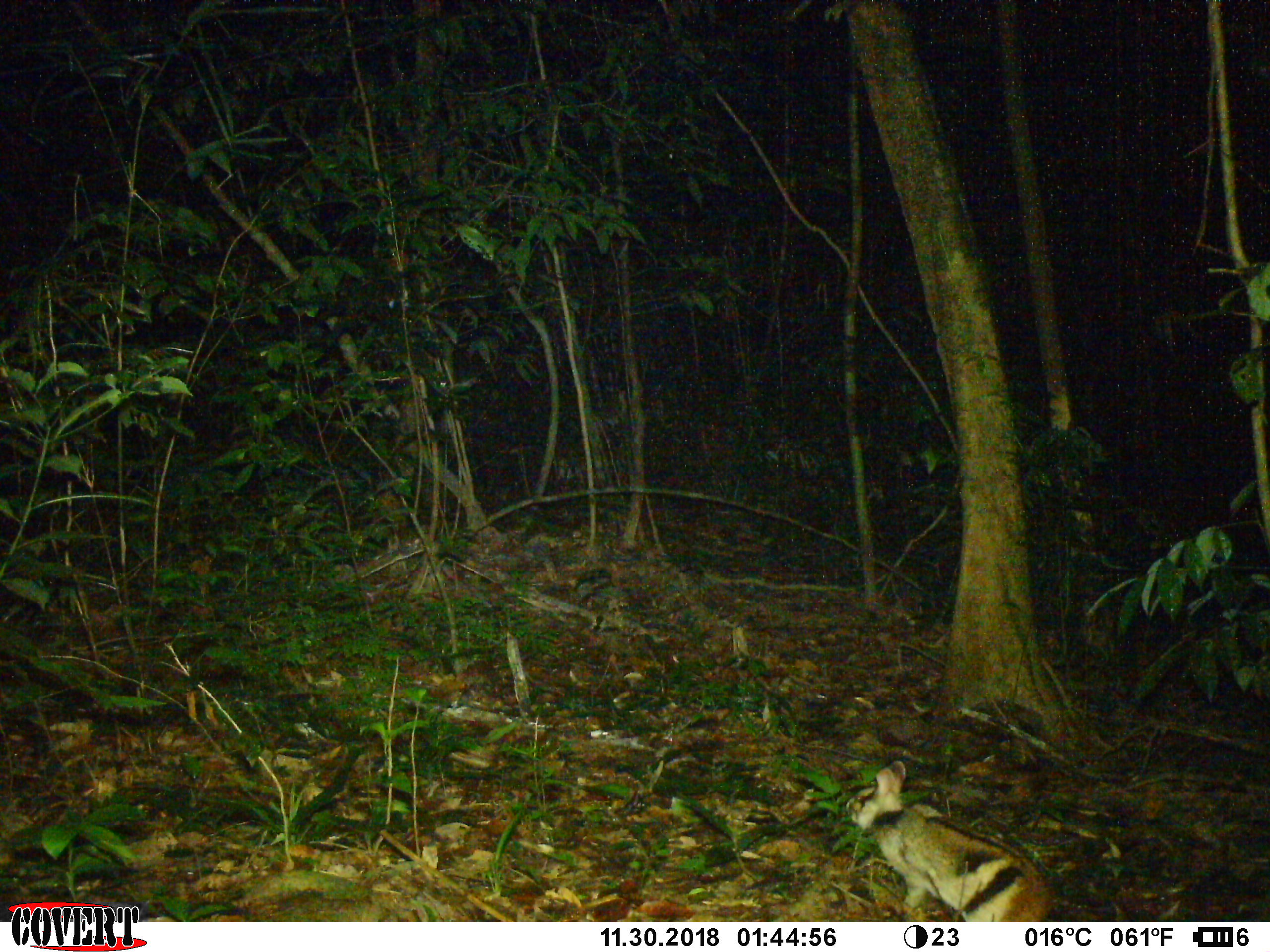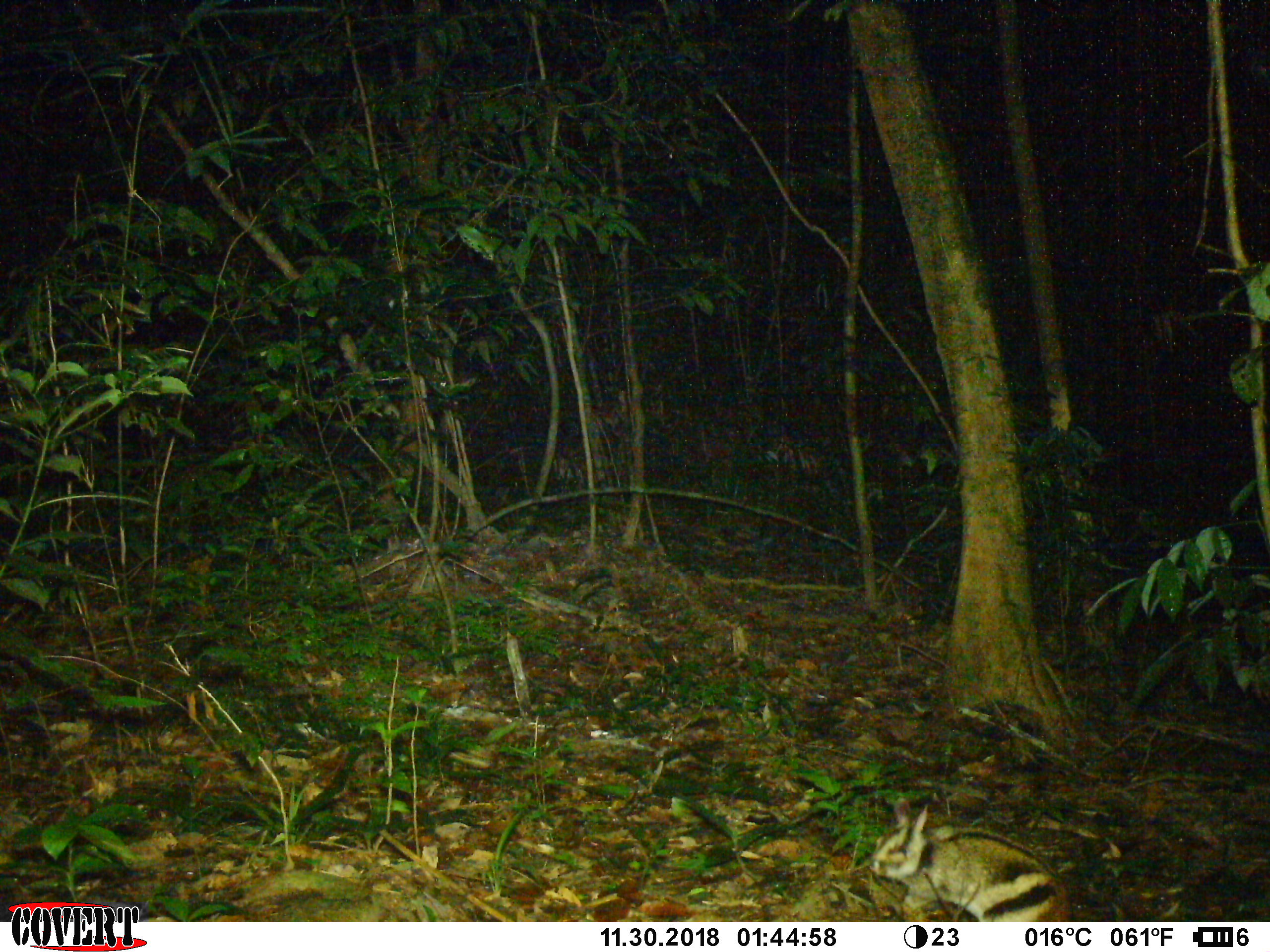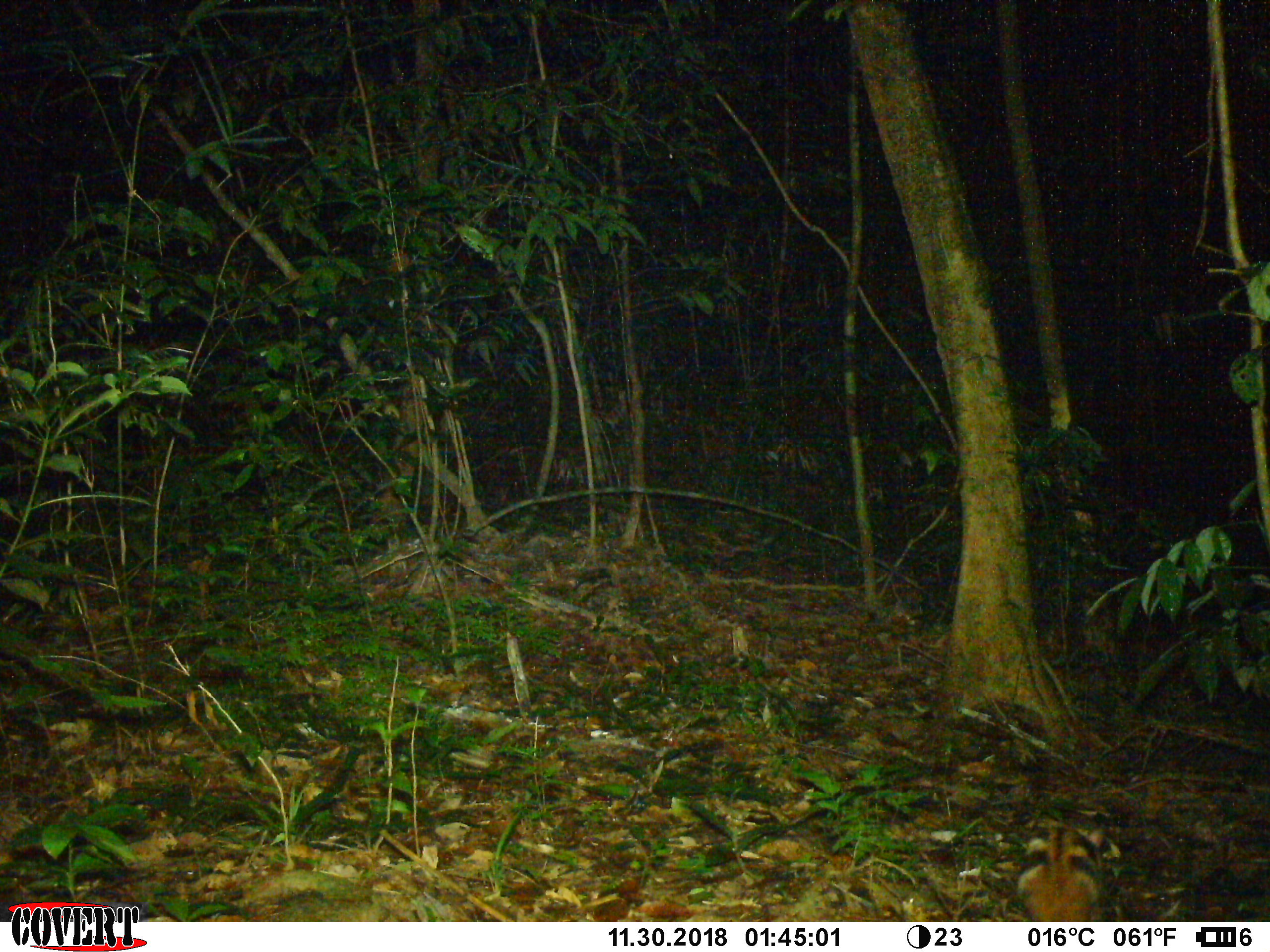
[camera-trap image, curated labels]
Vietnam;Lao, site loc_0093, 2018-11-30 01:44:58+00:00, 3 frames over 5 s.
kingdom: Animalia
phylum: Chordata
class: Mammalia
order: Lagomorpha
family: Leporidae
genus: Nesolagus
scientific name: Nesolagus timminsi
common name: annamite striped rabbit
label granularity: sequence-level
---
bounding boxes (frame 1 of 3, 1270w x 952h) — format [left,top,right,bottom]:
annamite striped rabbit: [845,761,1059,922]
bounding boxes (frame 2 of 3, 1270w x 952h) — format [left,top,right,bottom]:
annamite striped rabbit: [869,797,1073,922]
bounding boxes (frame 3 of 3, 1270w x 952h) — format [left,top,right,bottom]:
annamite striped rabbit: [1018,817,1100,922]